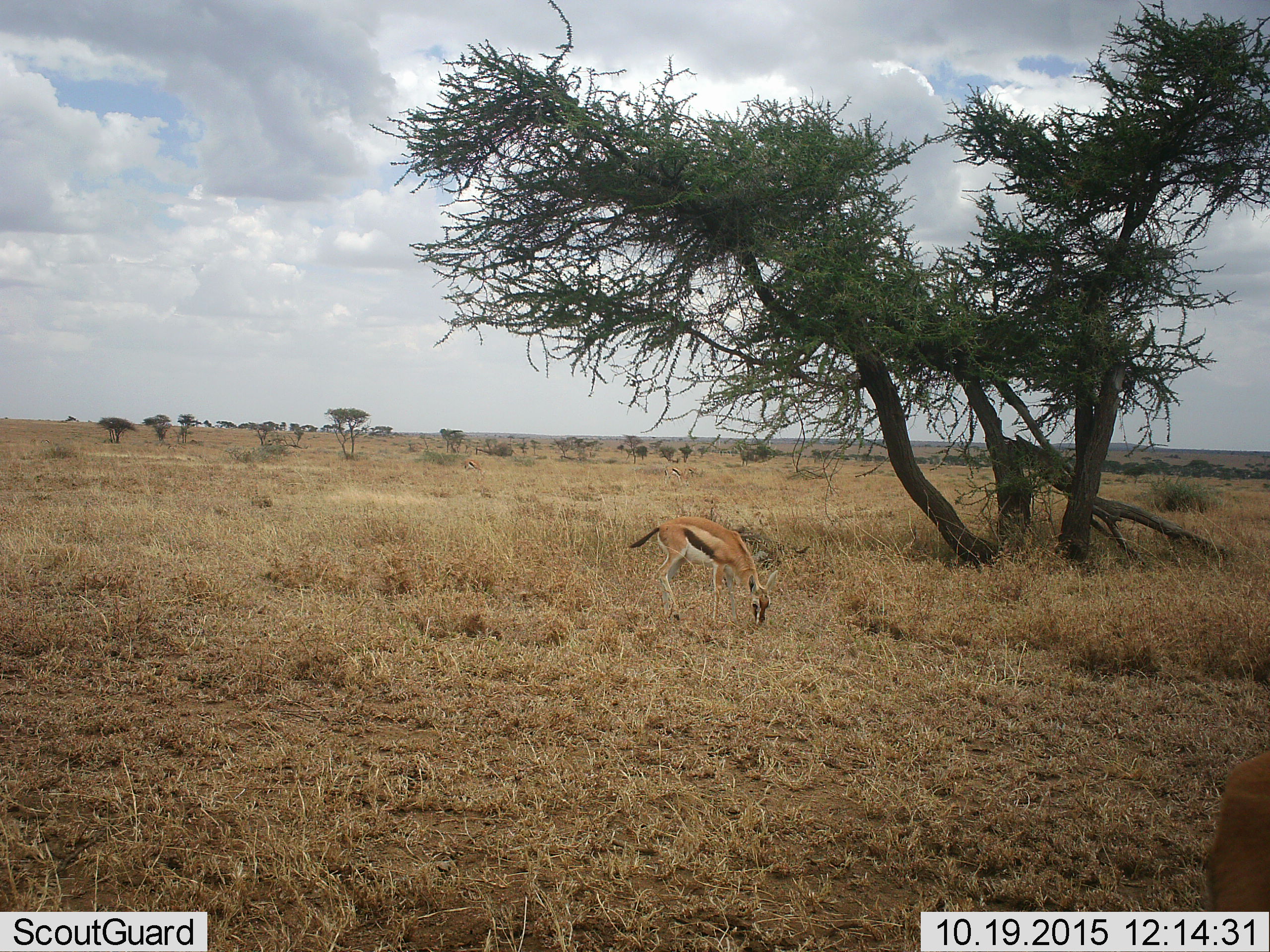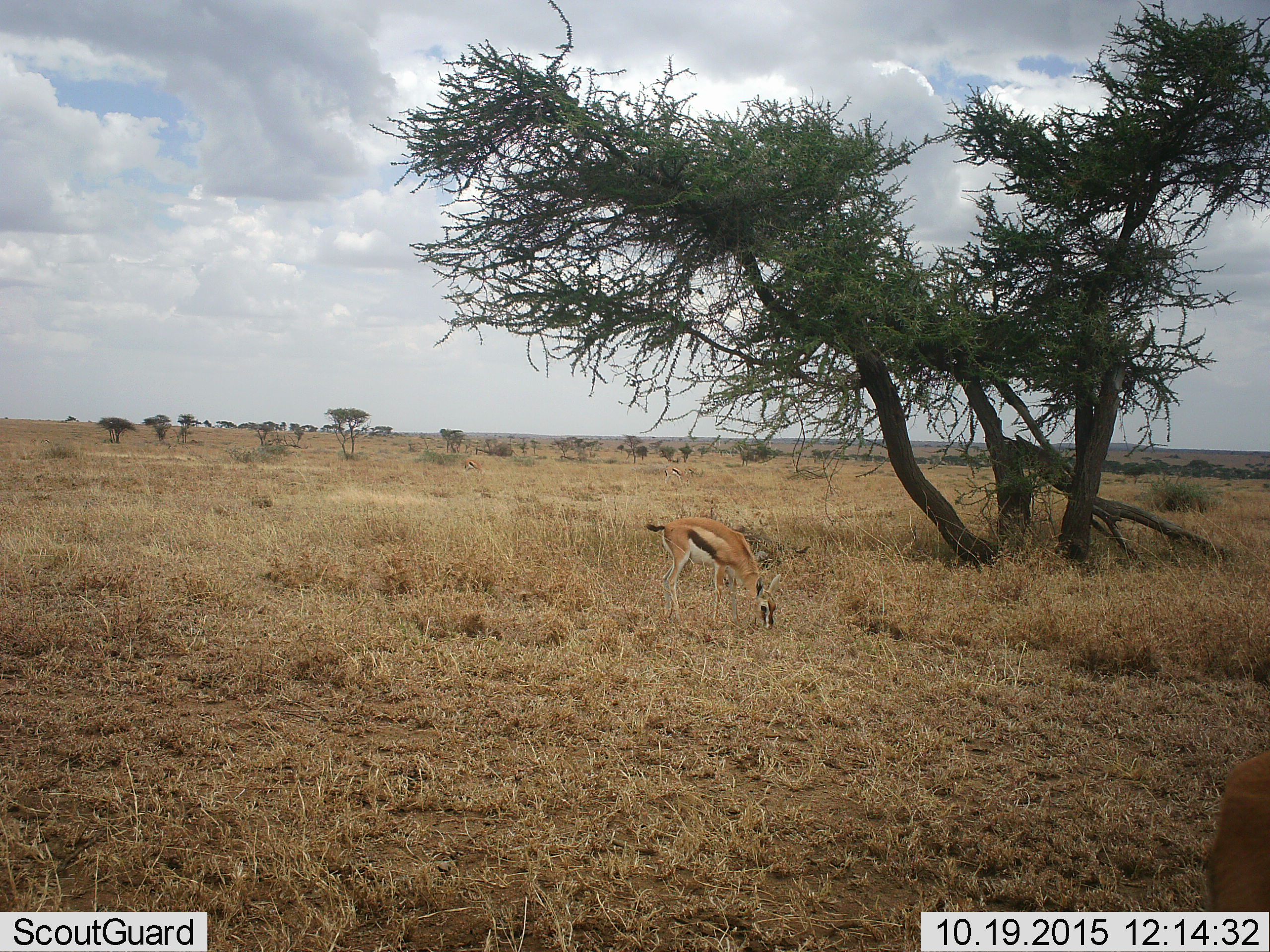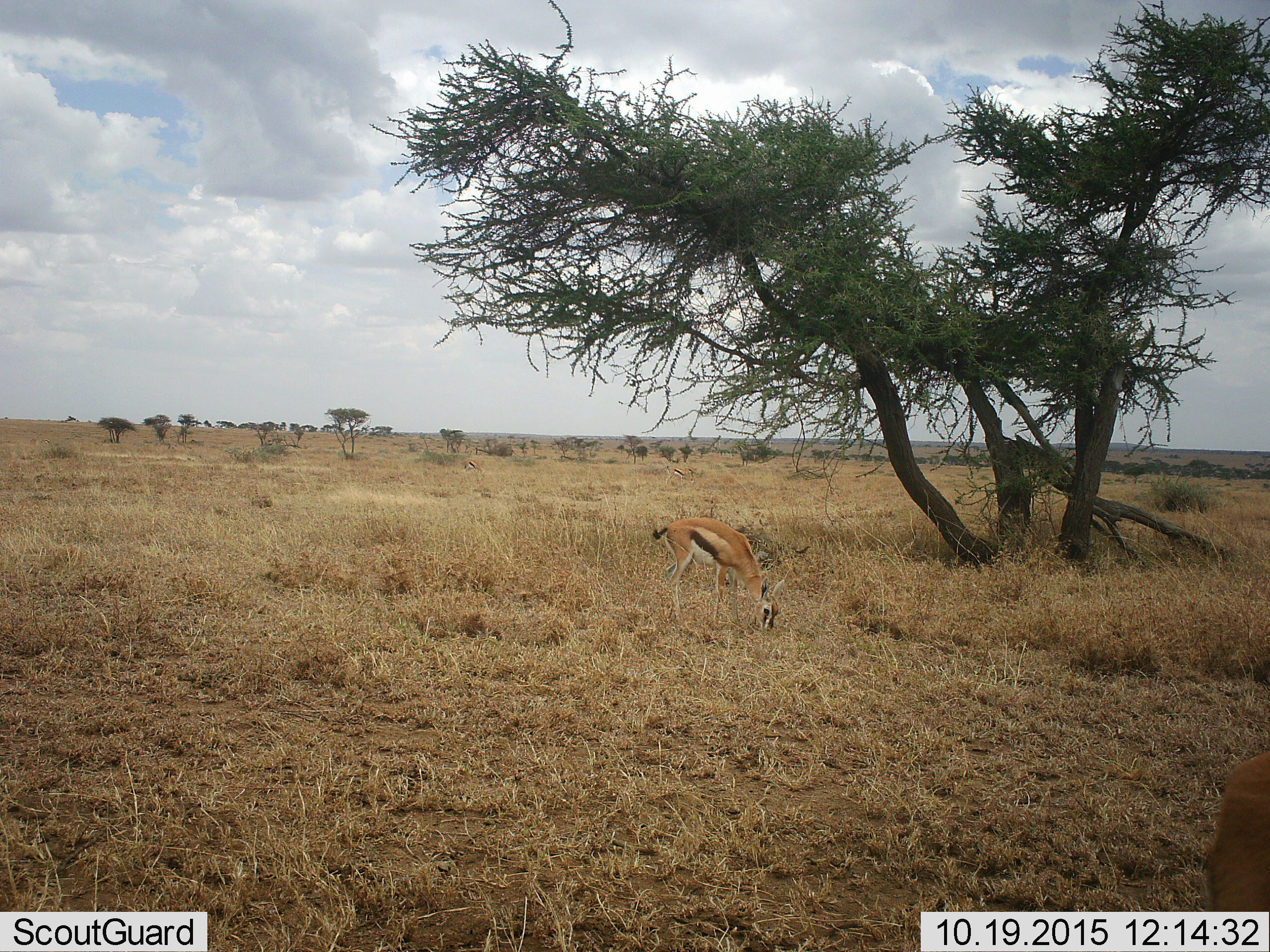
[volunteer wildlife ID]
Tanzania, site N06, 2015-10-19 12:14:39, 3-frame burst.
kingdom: Animalia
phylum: Chordata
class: Mammalia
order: Artiodactyla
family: Bovidae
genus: Eudorcas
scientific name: Eudorcas thomsonii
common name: thomson's gazelle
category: gazellethomsons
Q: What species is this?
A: Gazellethomsons (thomson's gazelle) (Eudorcas thomsonii).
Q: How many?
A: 1.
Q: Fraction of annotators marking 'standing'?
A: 33%.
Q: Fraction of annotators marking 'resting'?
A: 0%.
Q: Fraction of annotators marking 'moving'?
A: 17%.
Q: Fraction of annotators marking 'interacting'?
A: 0%.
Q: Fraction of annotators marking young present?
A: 17%.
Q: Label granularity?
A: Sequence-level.